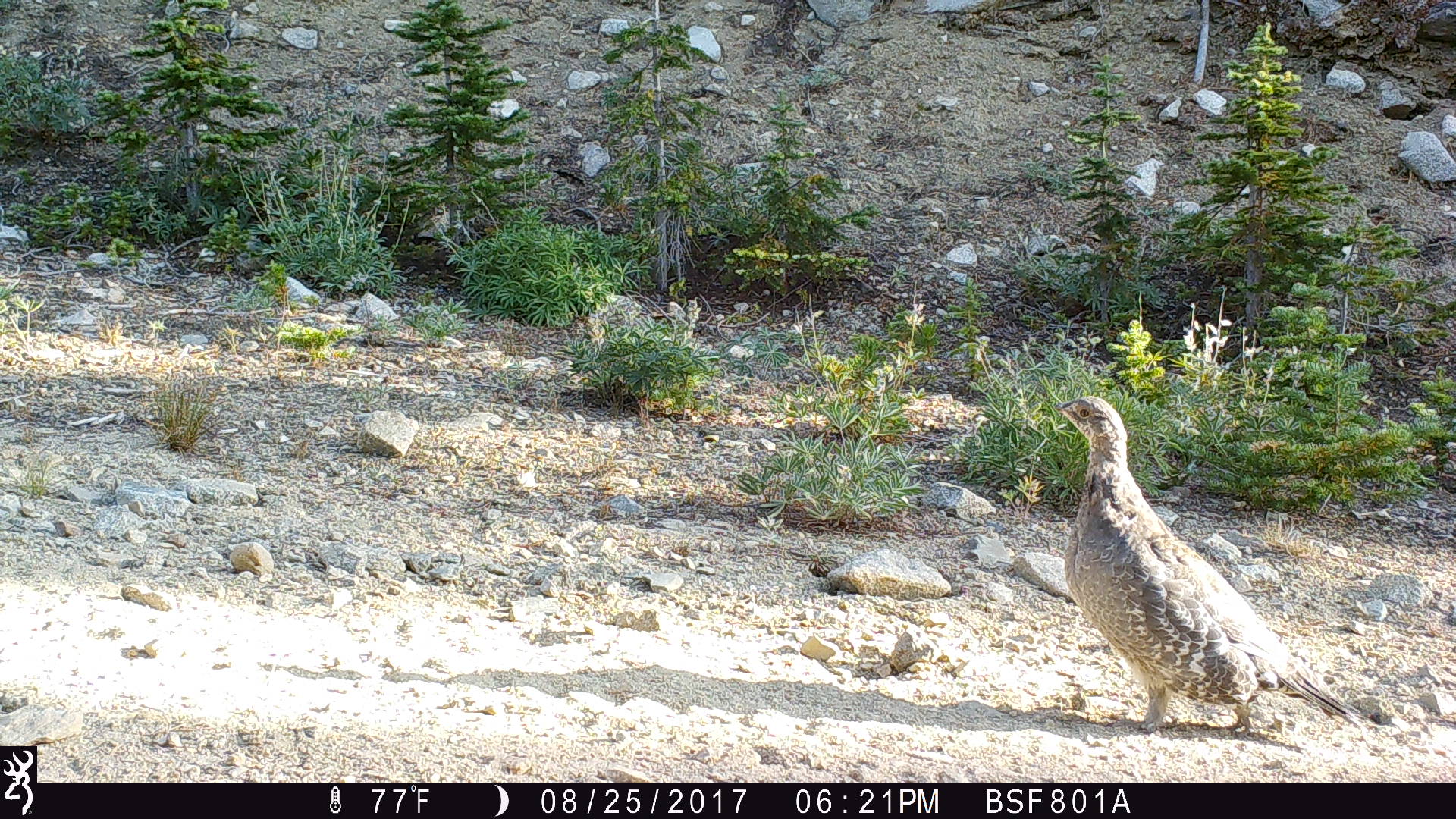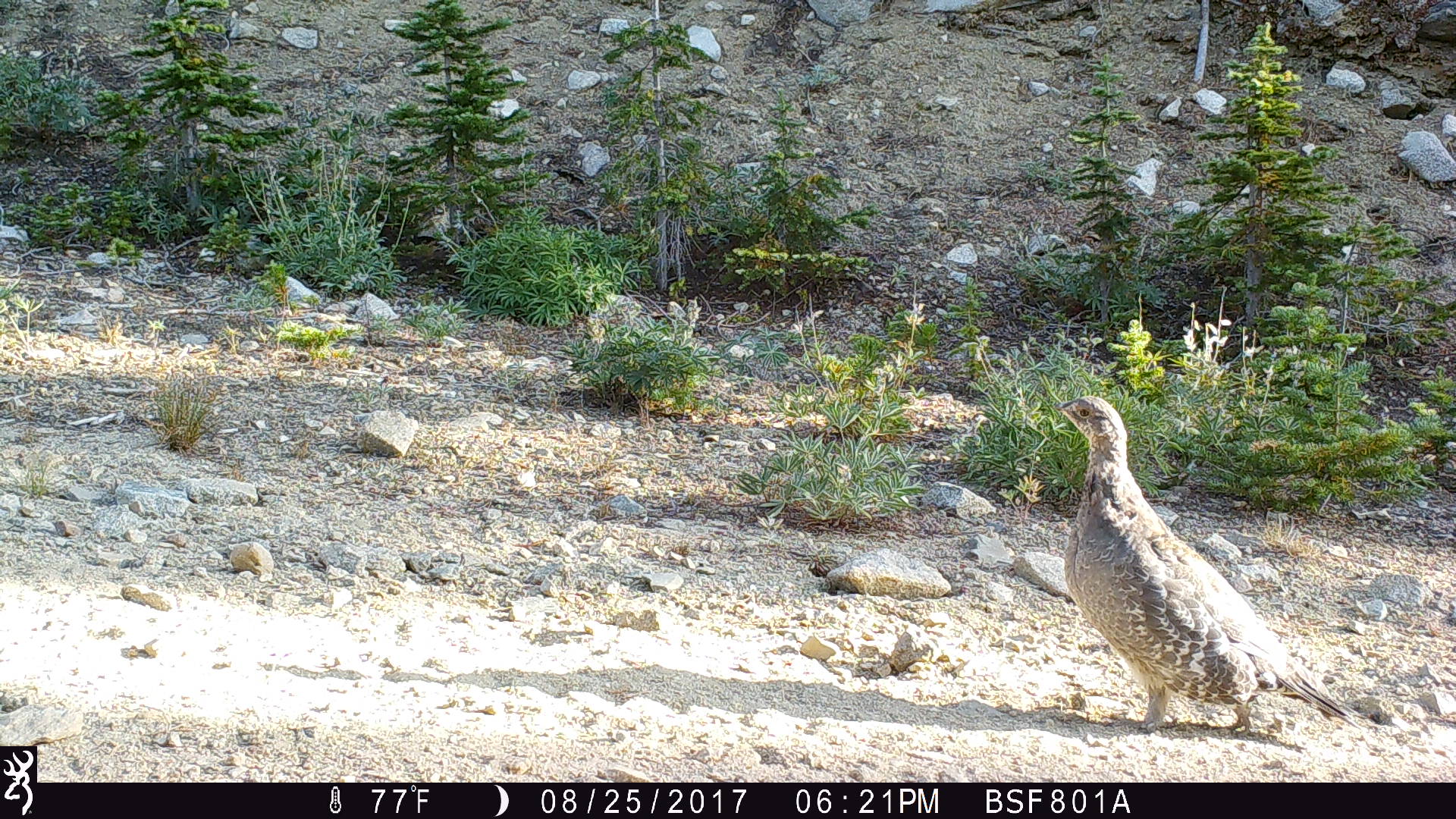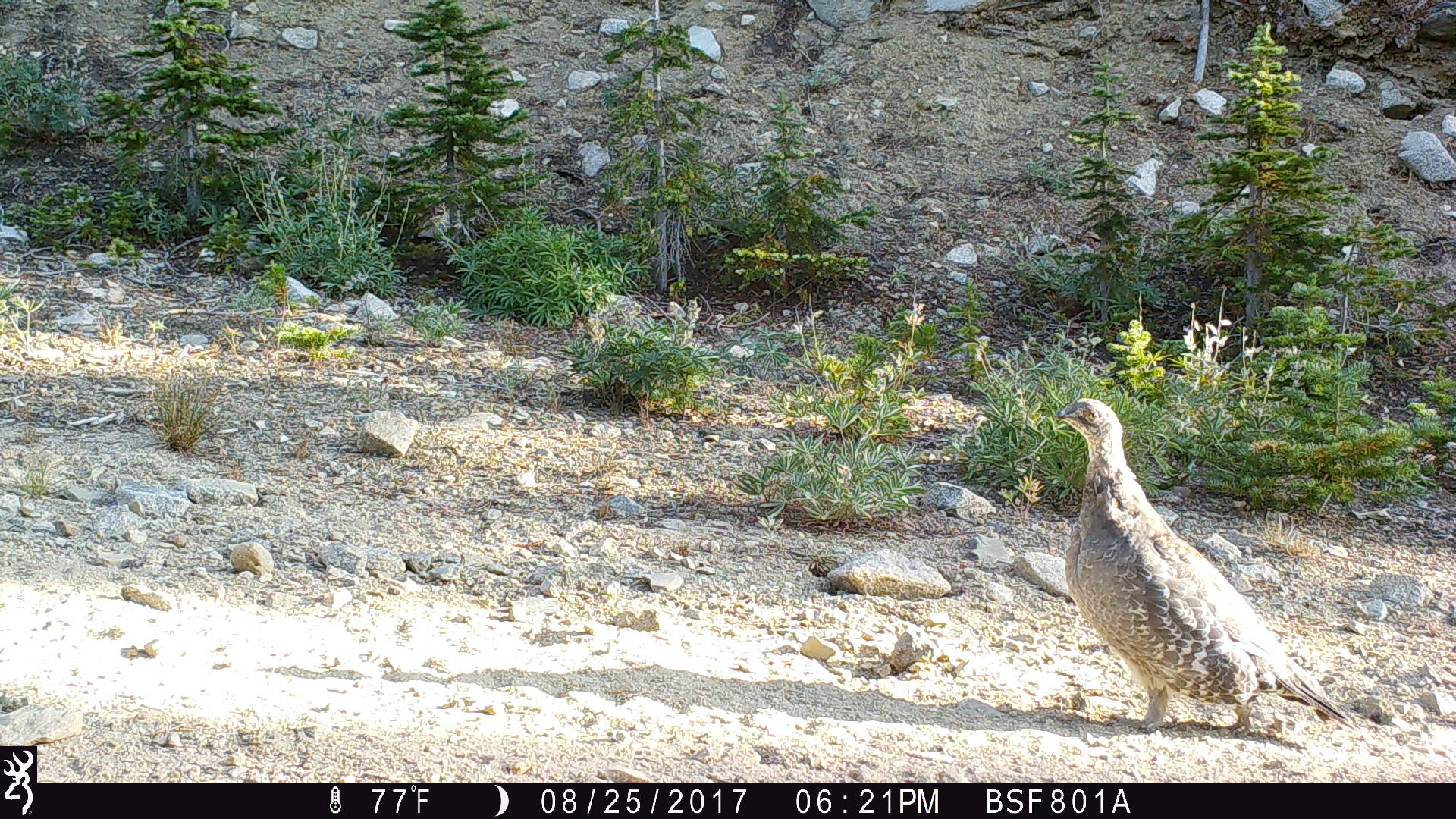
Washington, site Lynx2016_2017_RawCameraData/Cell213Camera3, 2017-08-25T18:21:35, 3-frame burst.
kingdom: Animalia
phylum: Chordata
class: Aves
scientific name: Aves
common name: birds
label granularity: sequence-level